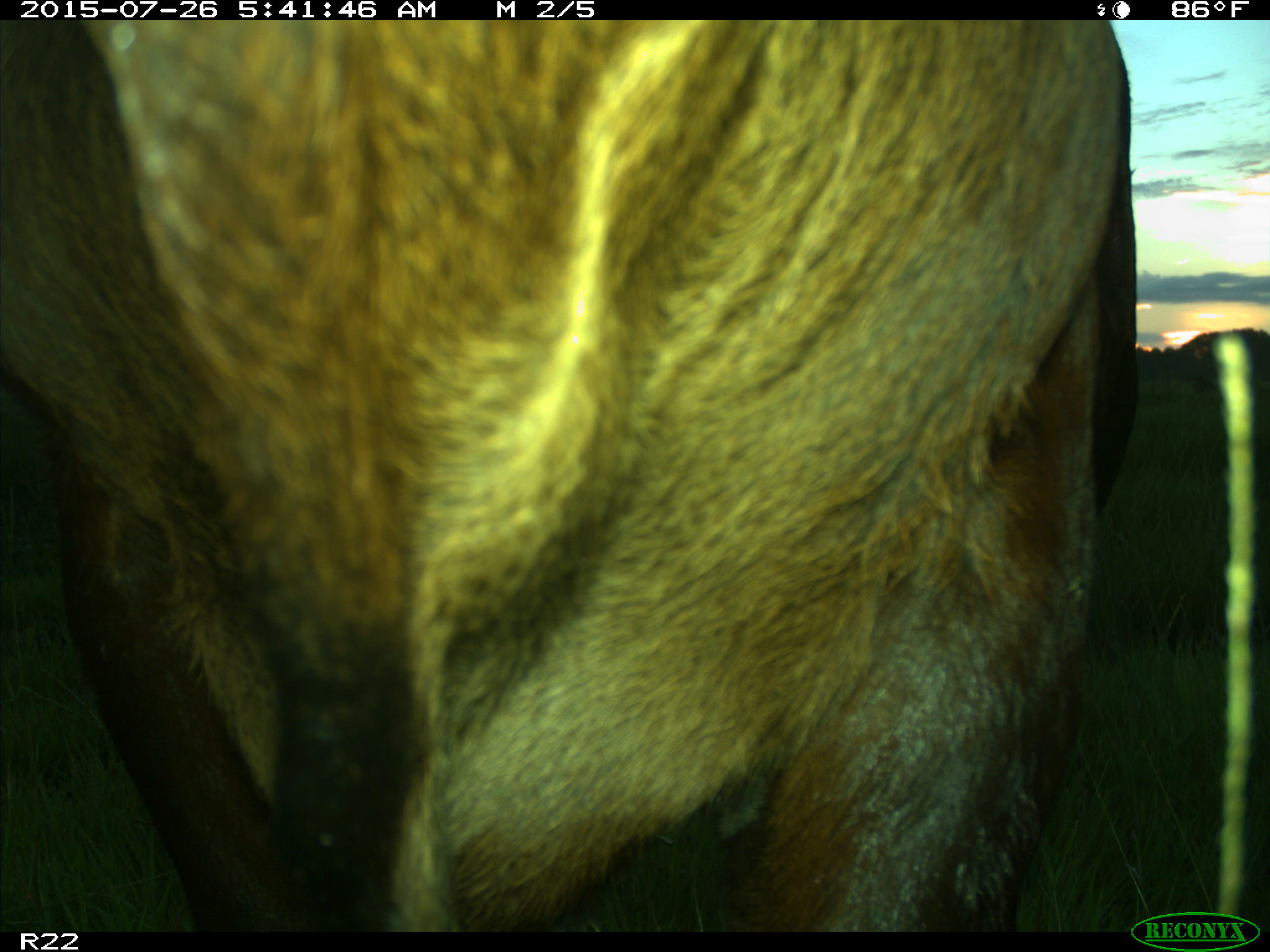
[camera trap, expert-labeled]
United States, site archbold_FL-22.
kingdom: Animalia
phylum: Chordata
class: Mammalia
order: Artiodactyla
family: Bovidae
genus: Bos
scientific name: Bos taurus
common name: domestic cow